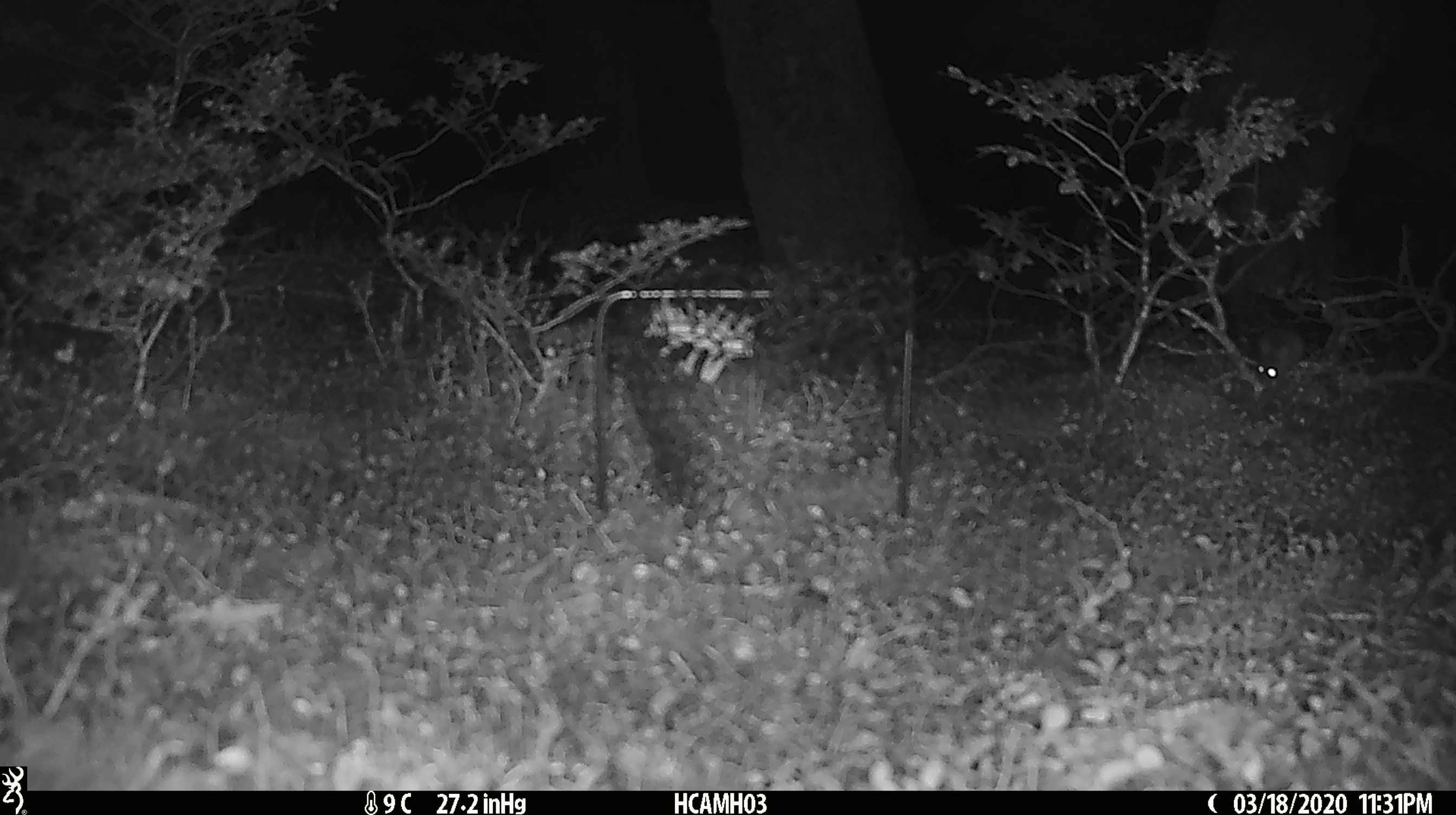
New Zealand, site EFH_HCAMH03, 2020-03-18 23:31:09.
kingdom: Animalia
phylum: Chordata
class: Mammalia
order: Rodentia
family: Muridae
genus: Mus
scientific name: Mus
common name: mouse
Mouse (Mus).